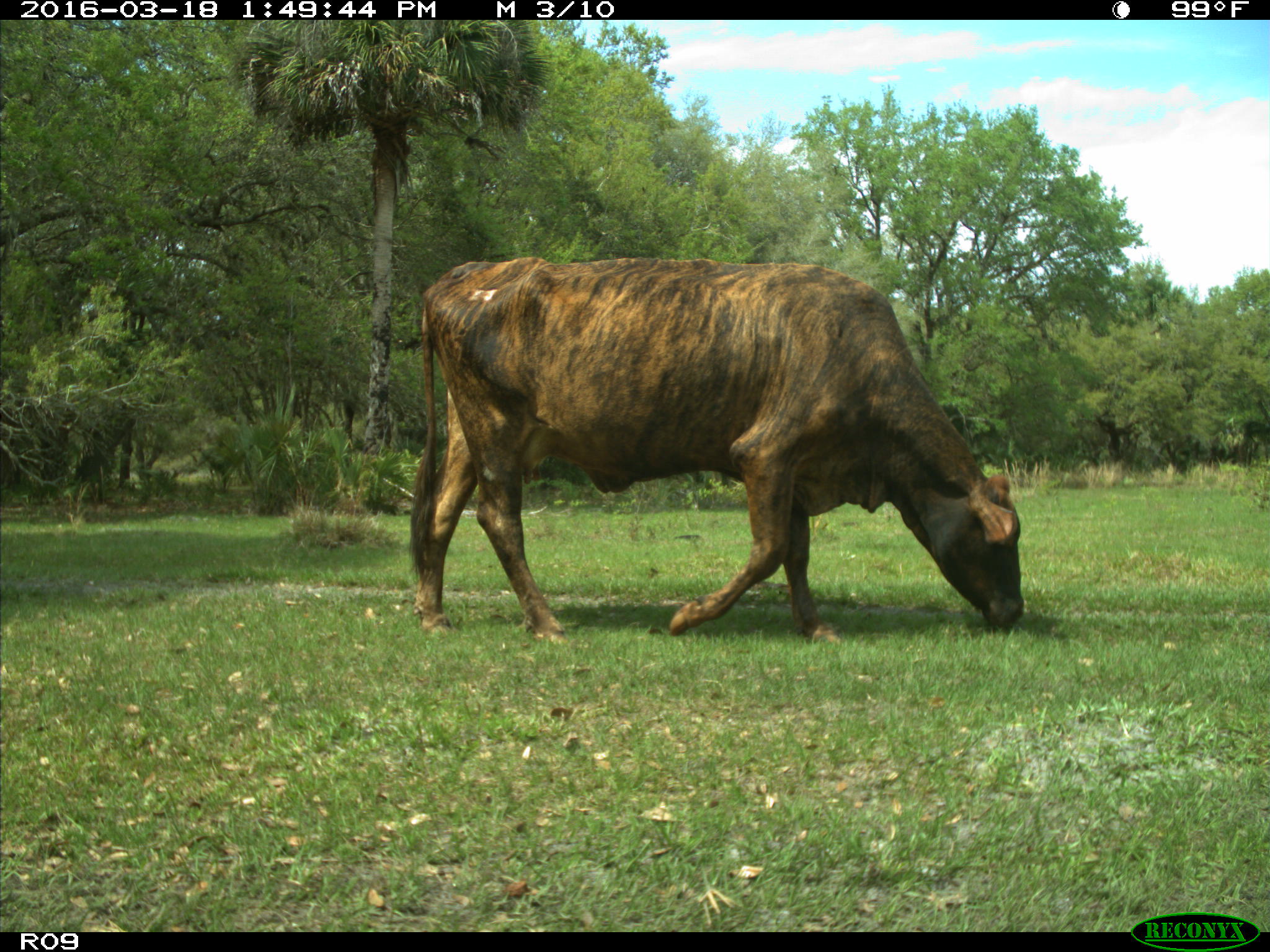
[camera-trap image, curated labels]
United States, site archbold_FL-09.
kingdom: Animalia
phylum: Chordata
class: Mammalia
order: Artiodactyla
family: Bovidae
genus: Bos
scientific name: Bos taurus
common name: domestic cow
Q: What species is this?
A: Bos taurus (domestic cow).